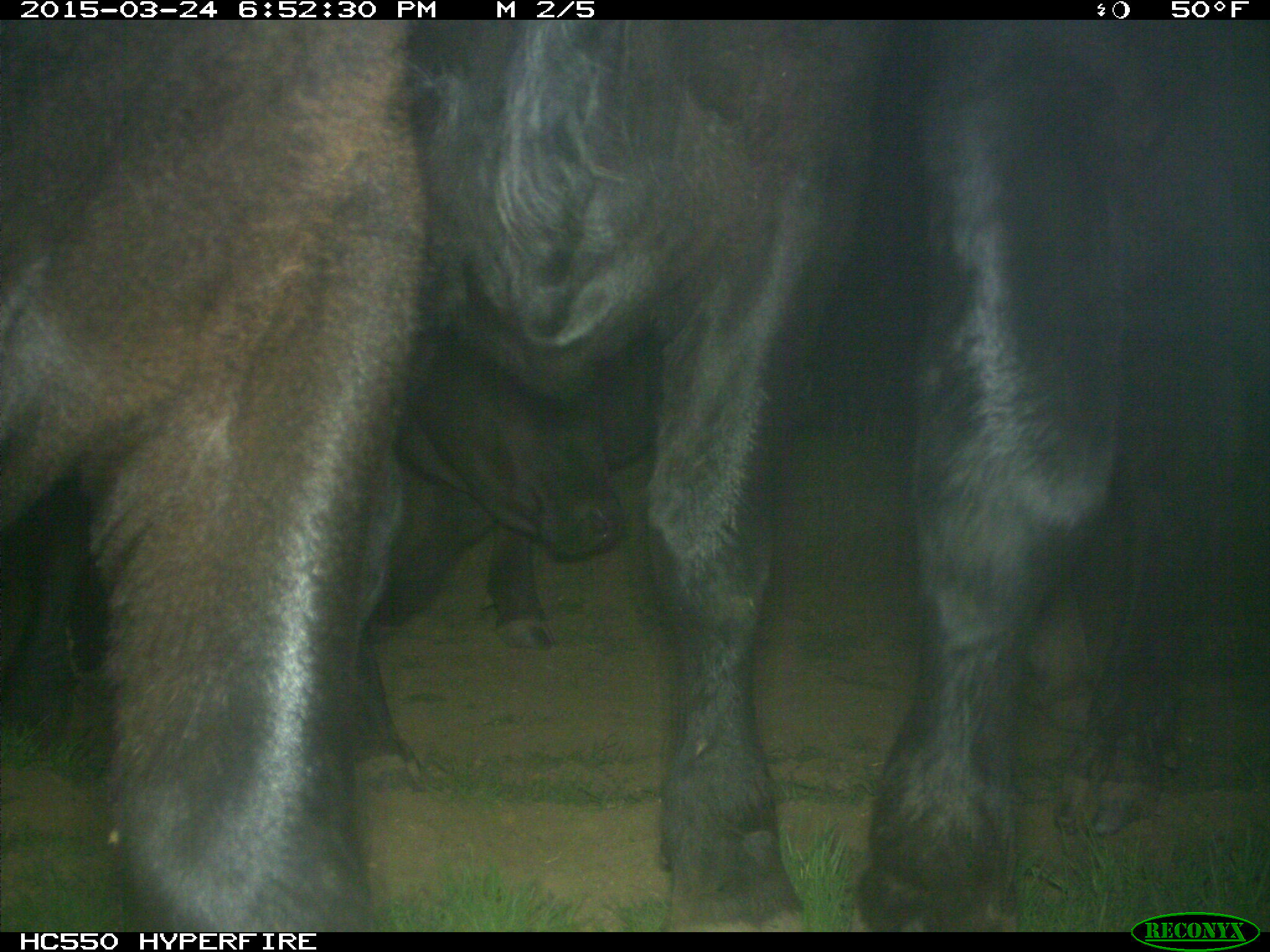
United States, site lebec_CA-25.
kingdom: Animalia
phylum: Chordata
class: Mammalia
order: Artiodactyla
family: Bovidae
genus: Bos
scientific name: Bos taurus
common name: domestic cow